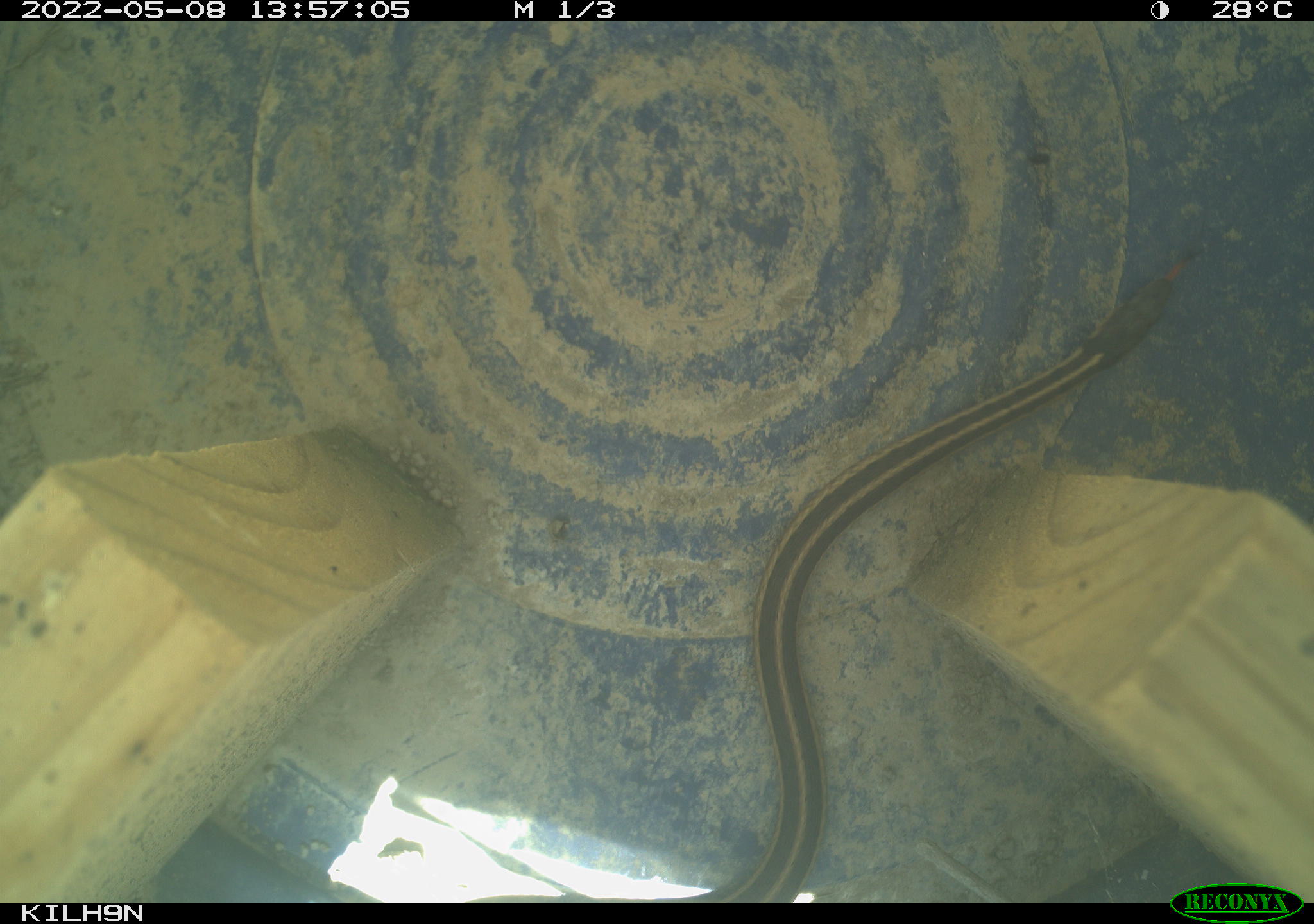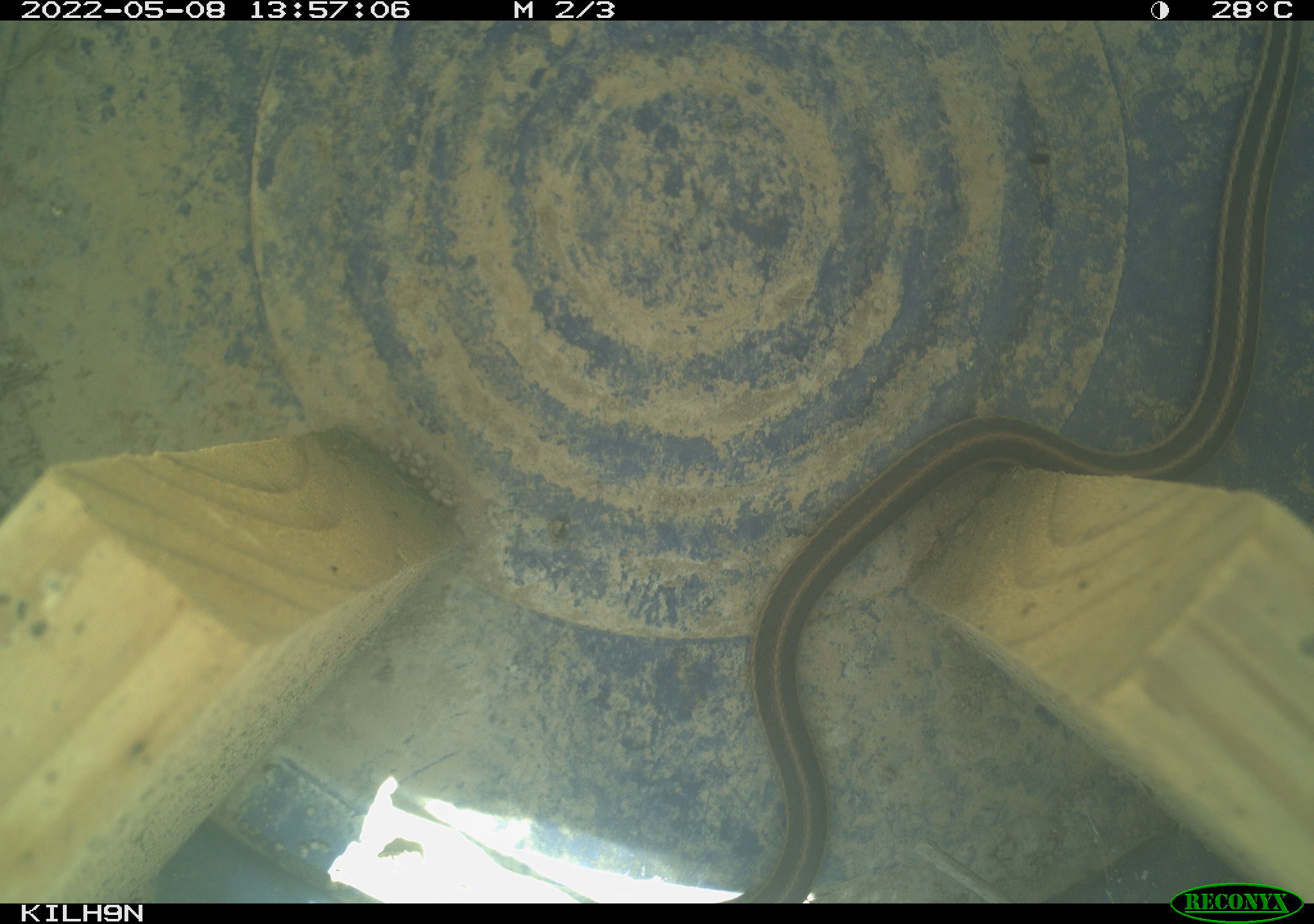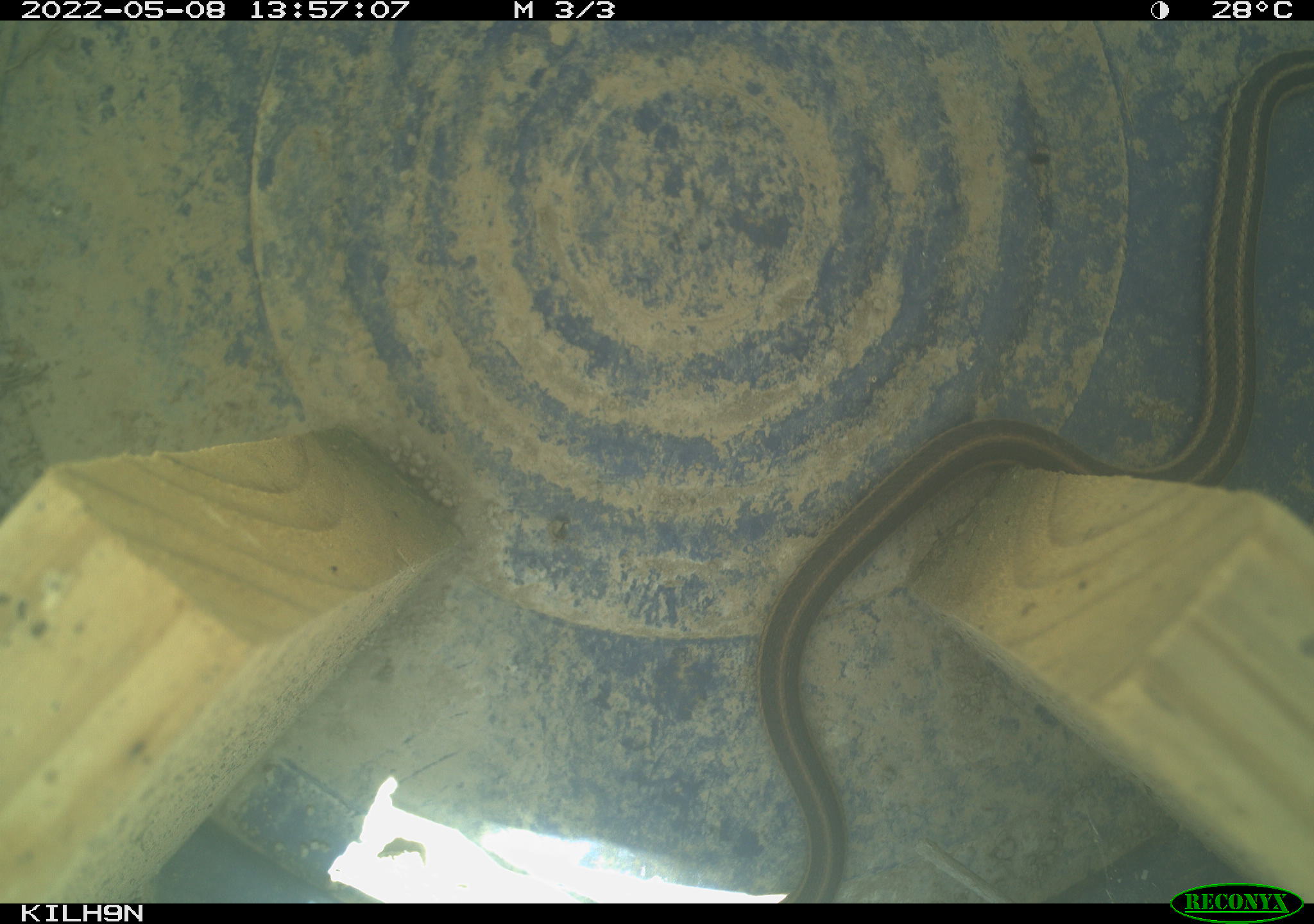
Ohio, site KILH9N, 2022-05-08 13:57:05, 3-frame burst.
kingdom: Animalia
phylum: Chordata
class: Reptilia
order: Squamata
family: Colubridae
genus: Thamnophis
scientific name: Thamnophis sirtalis sirtalis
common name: eastern gartersnake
Eastern gartersnake (Thamnophis sirtalis sirtalis).